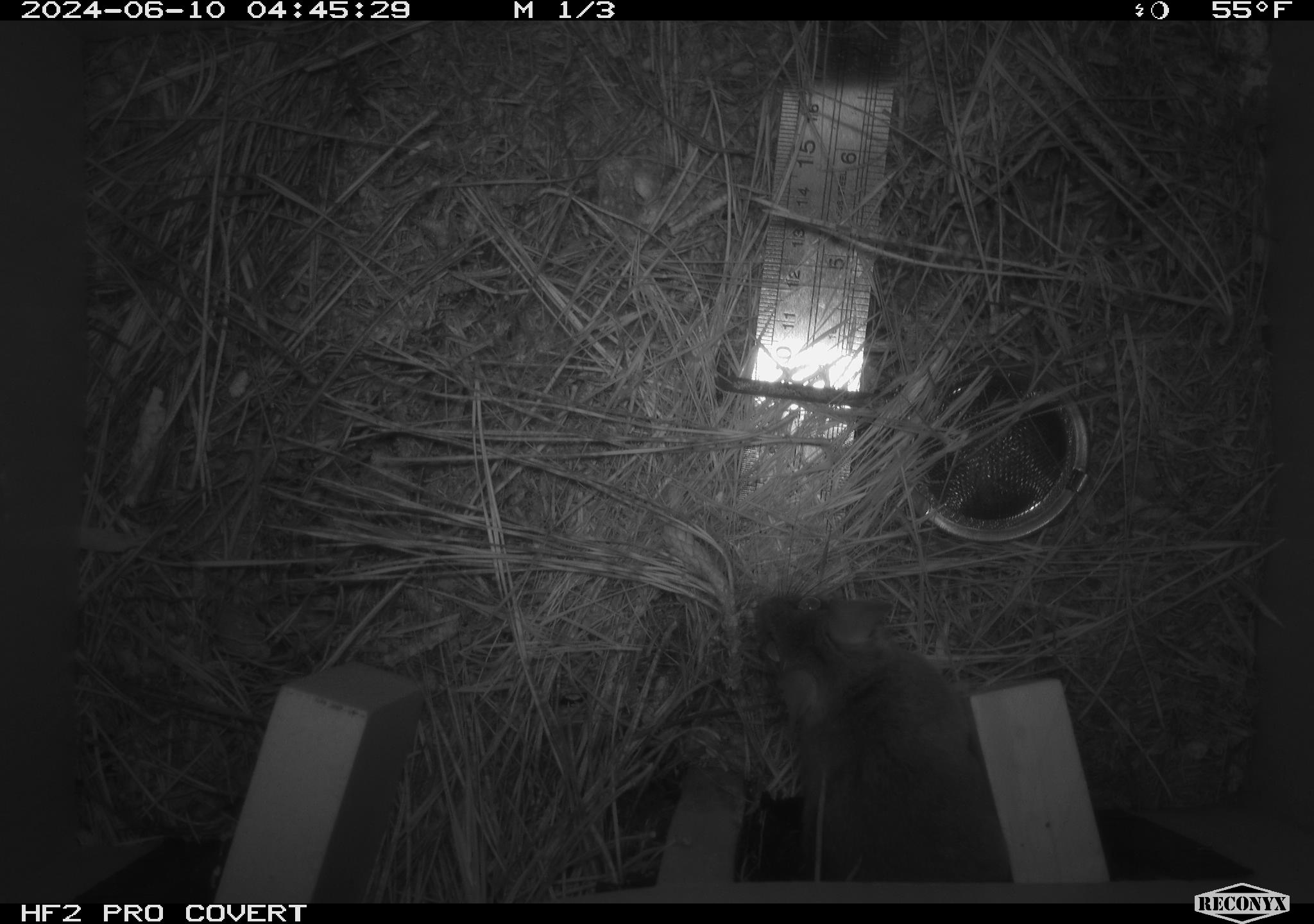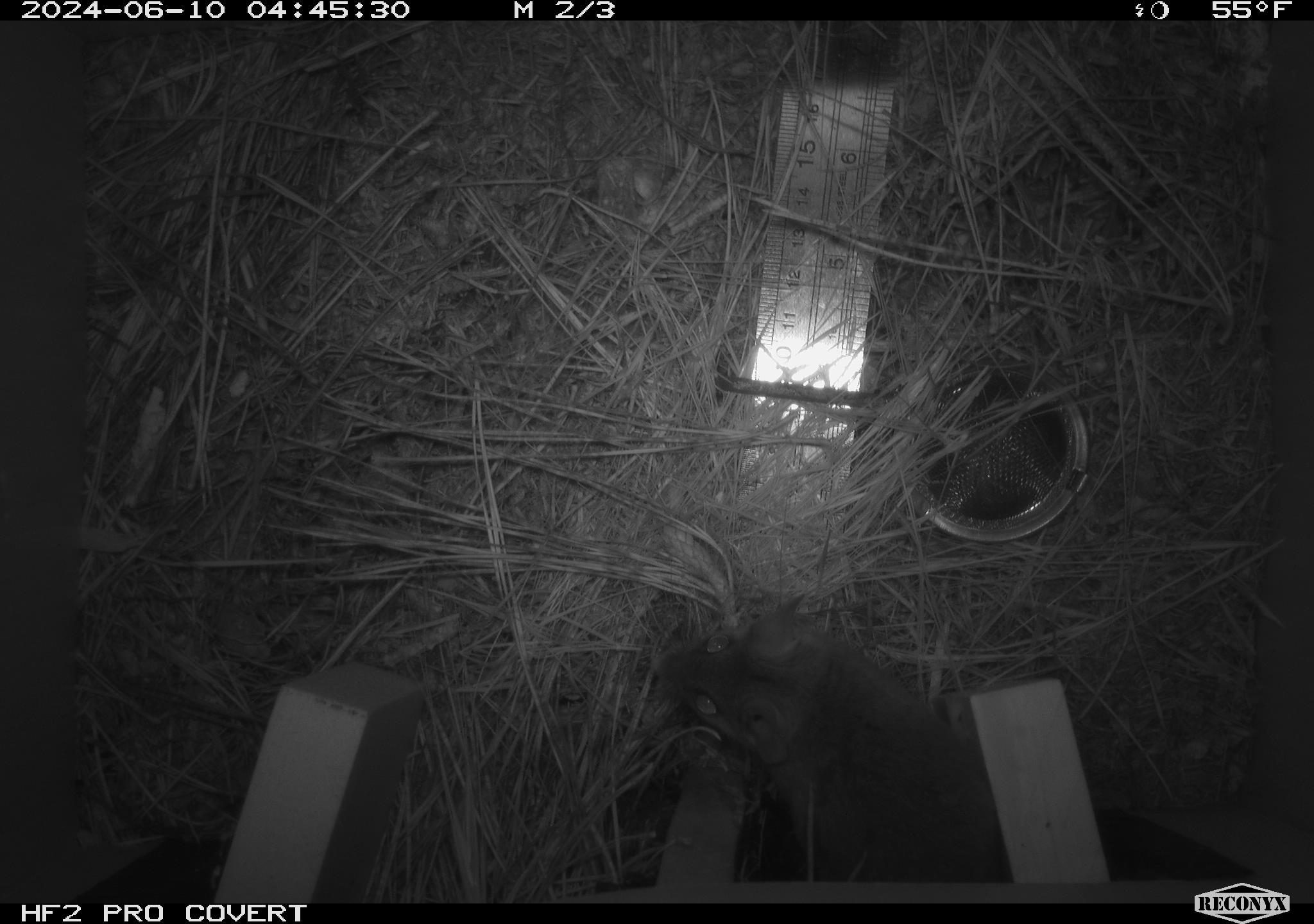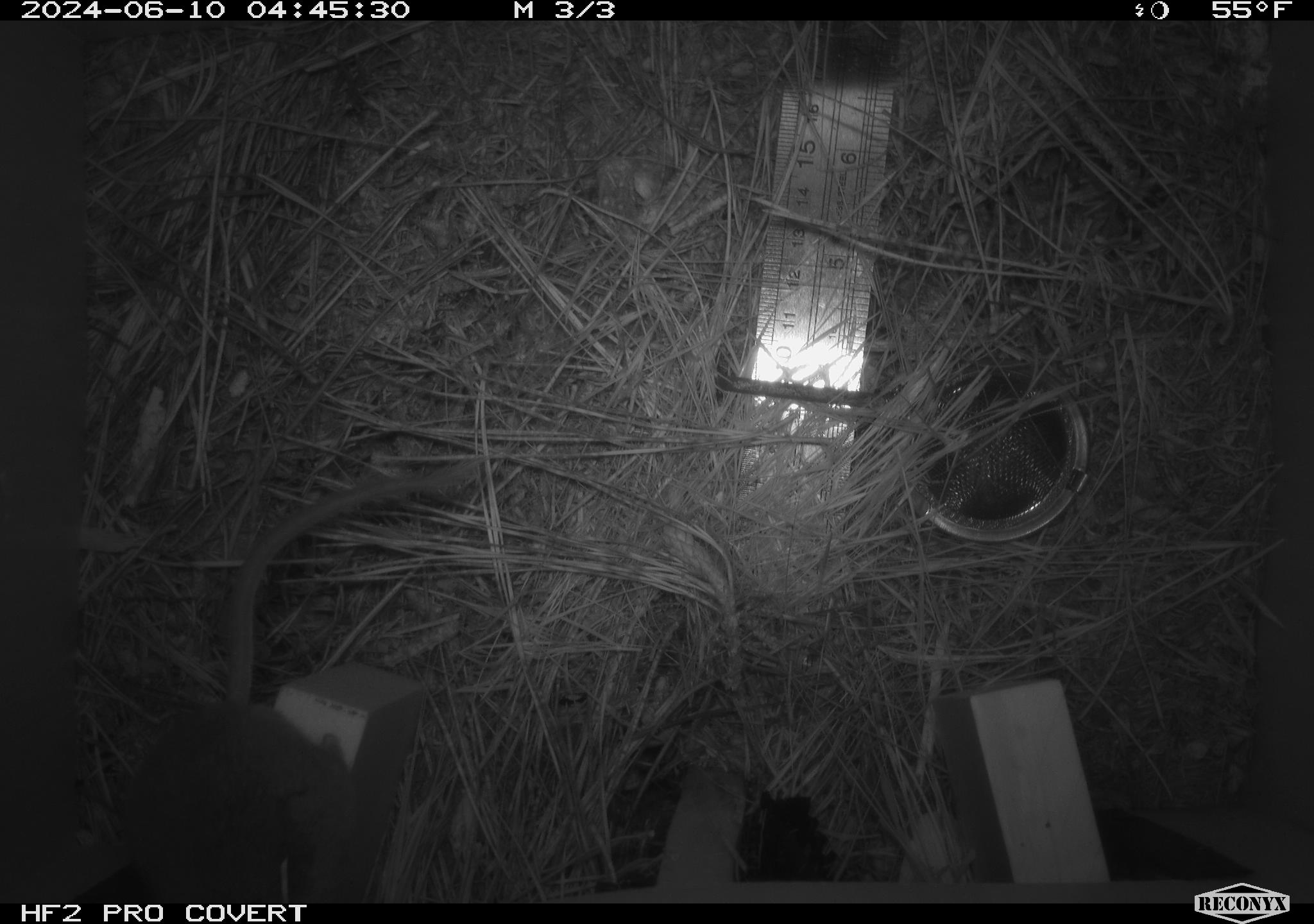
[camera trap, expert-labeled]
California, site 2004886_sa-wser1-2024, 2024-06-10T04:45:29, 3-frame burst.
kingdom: Animalia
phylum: Chordata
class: Mammalia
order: Rodentia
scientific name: Rodentia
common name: mouse species